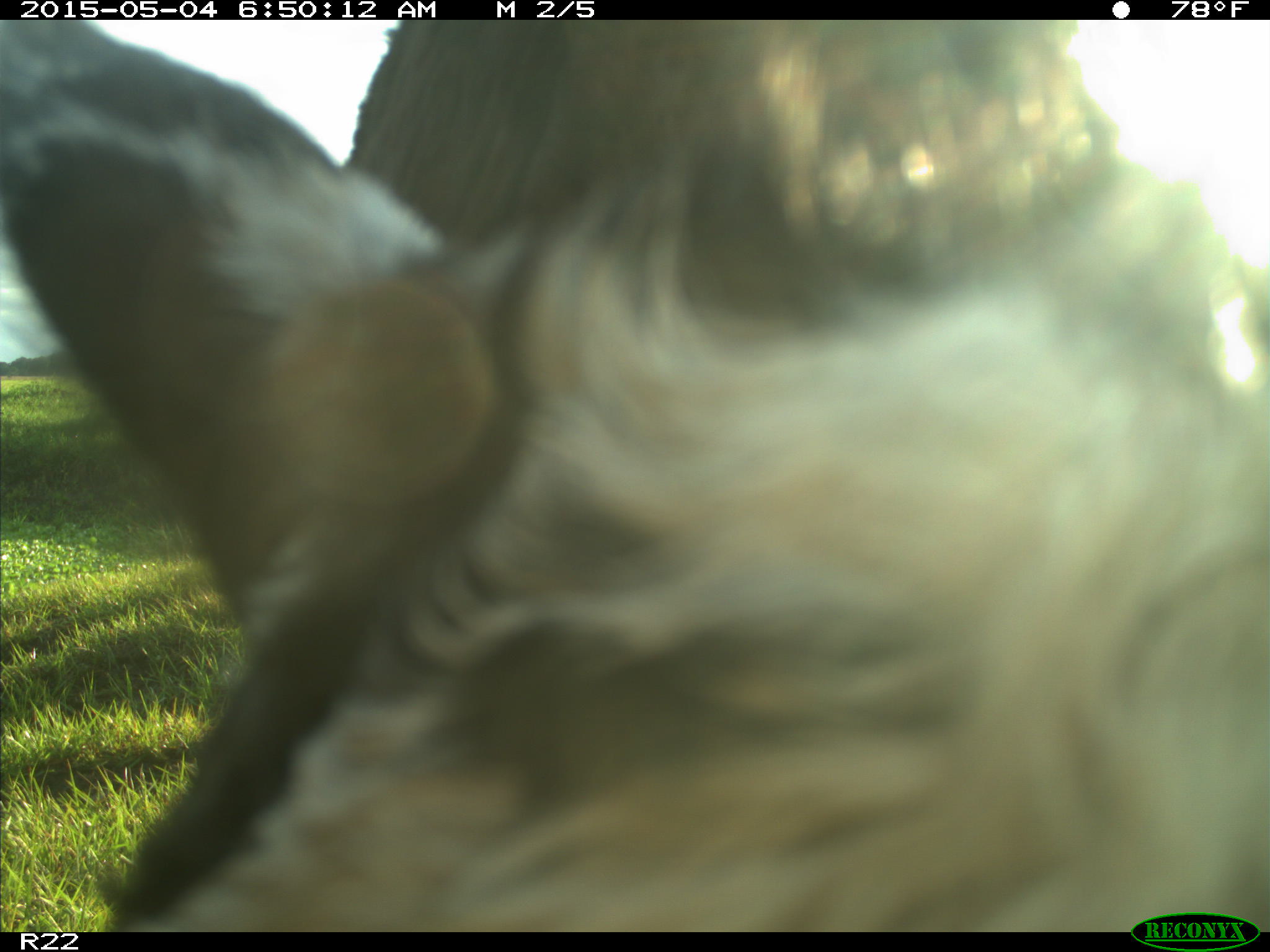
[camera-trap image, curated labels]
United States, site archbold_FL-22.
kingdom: Animalia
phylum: Chordata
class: Mammalia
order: Artiodactyla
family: Bovidae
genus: Bos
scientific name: Bos taurus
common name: domestic cow